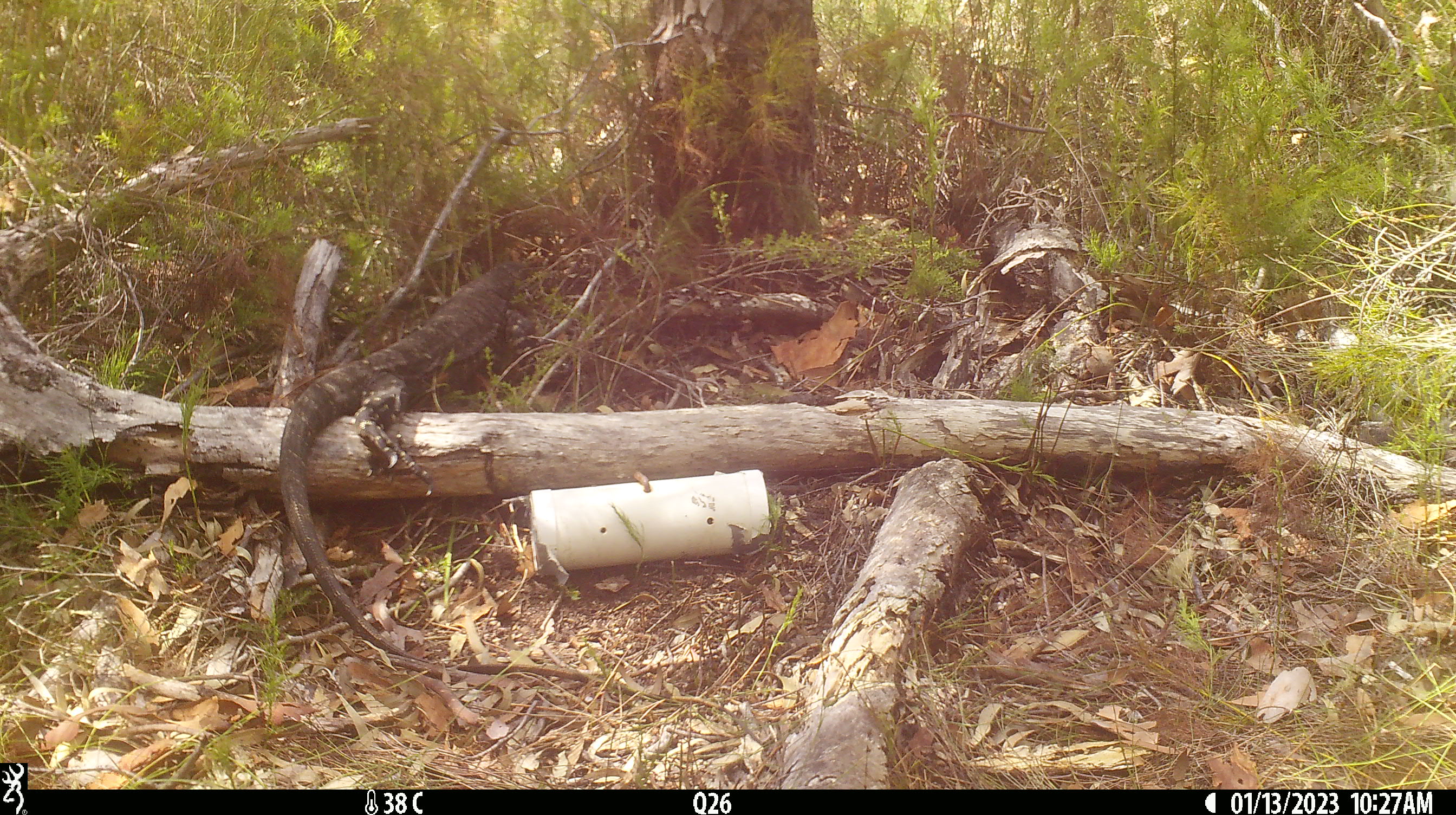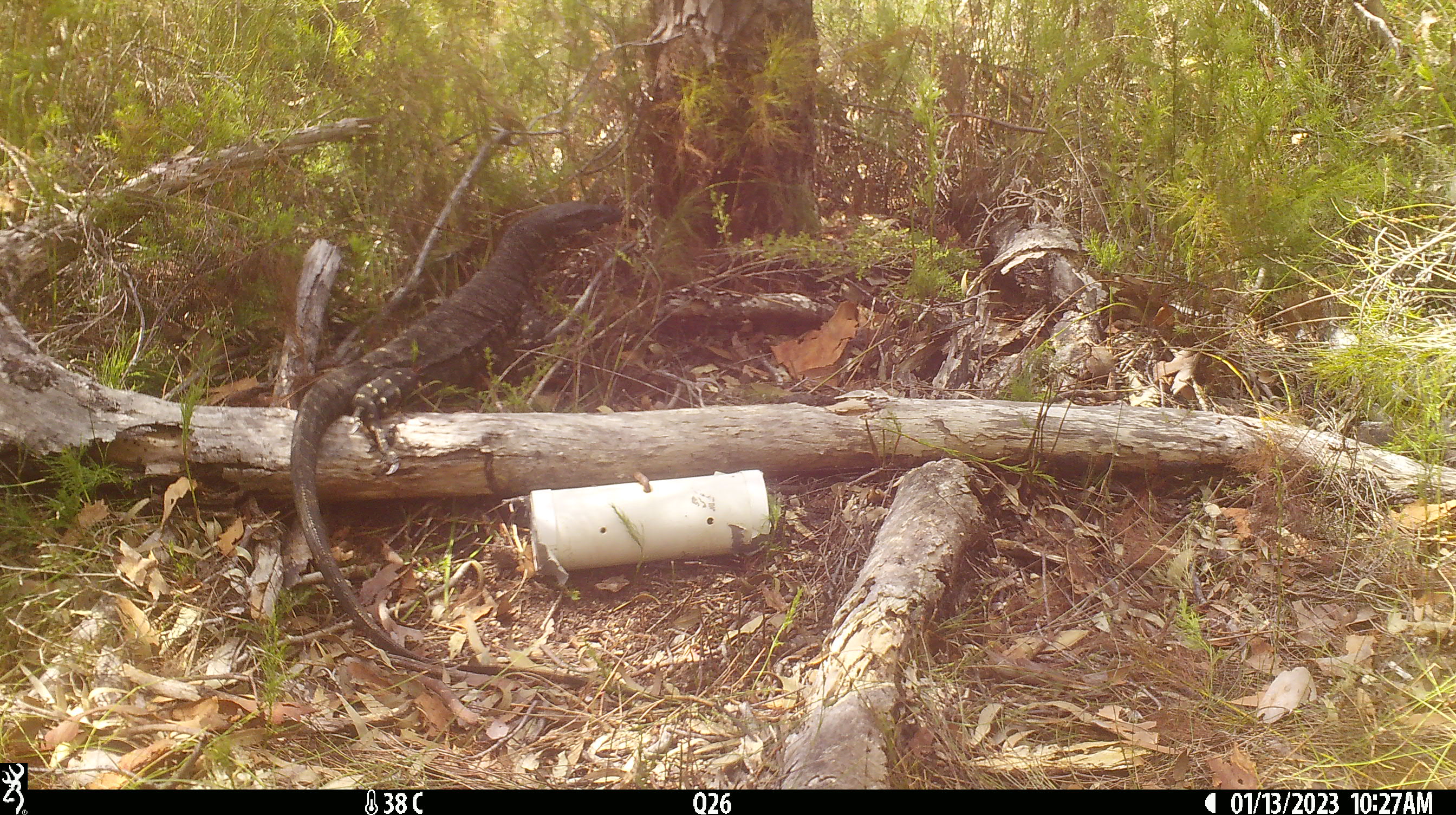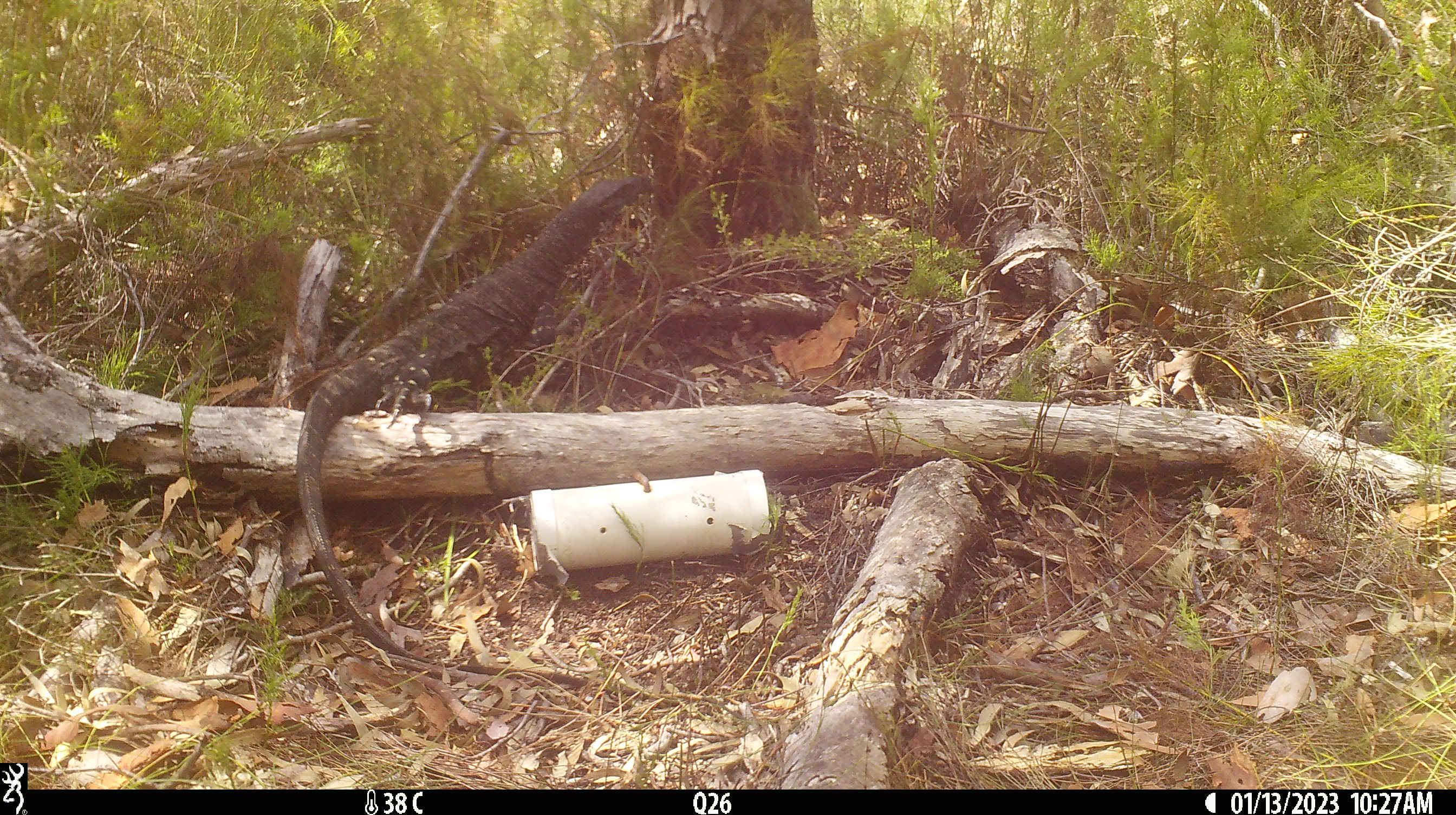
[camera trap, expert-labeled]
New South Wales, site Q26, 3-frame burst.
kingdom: Animalia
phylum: Chordata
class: Reptilia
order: Squamata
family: Varanidae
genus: Varanus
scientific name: Varanus varius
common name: lace monitor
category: goanna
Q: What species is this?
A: Goanna (lace monitor) (Varanus varius).